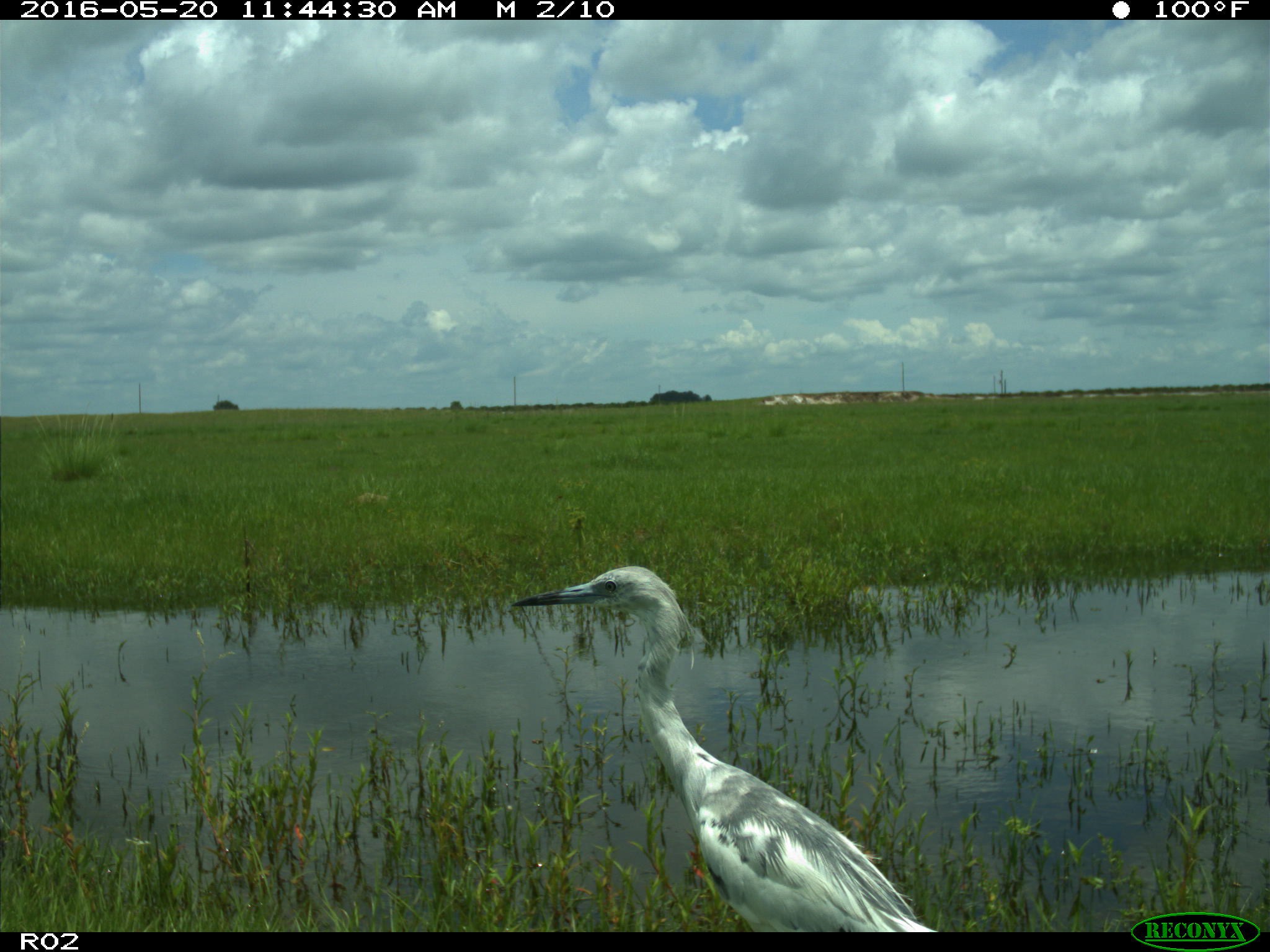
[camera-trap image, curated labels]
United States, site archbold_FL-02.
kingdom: Animalia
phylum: Chordata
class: Aves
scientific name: Aves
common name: birds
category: unidentified bird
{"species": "unidentified bird (birds) (Aves)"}